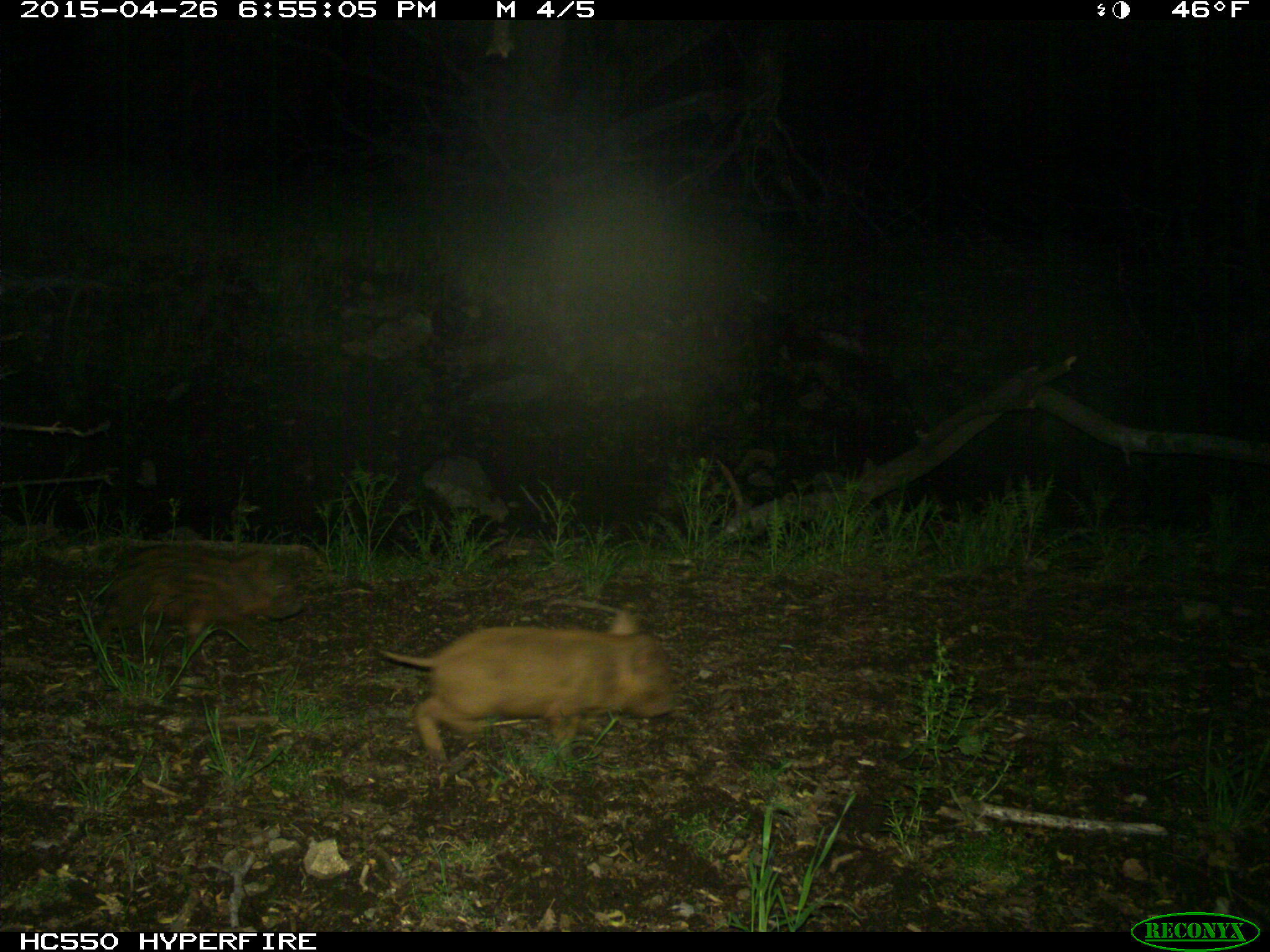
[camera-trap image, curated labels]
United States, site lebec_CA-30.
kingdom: Animalia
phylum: Chordata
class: Mammalia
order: Artiodactyla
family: Suidae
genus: Sus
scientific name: Sus scrofa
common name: wild boar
Sus scrofa (wild boar).